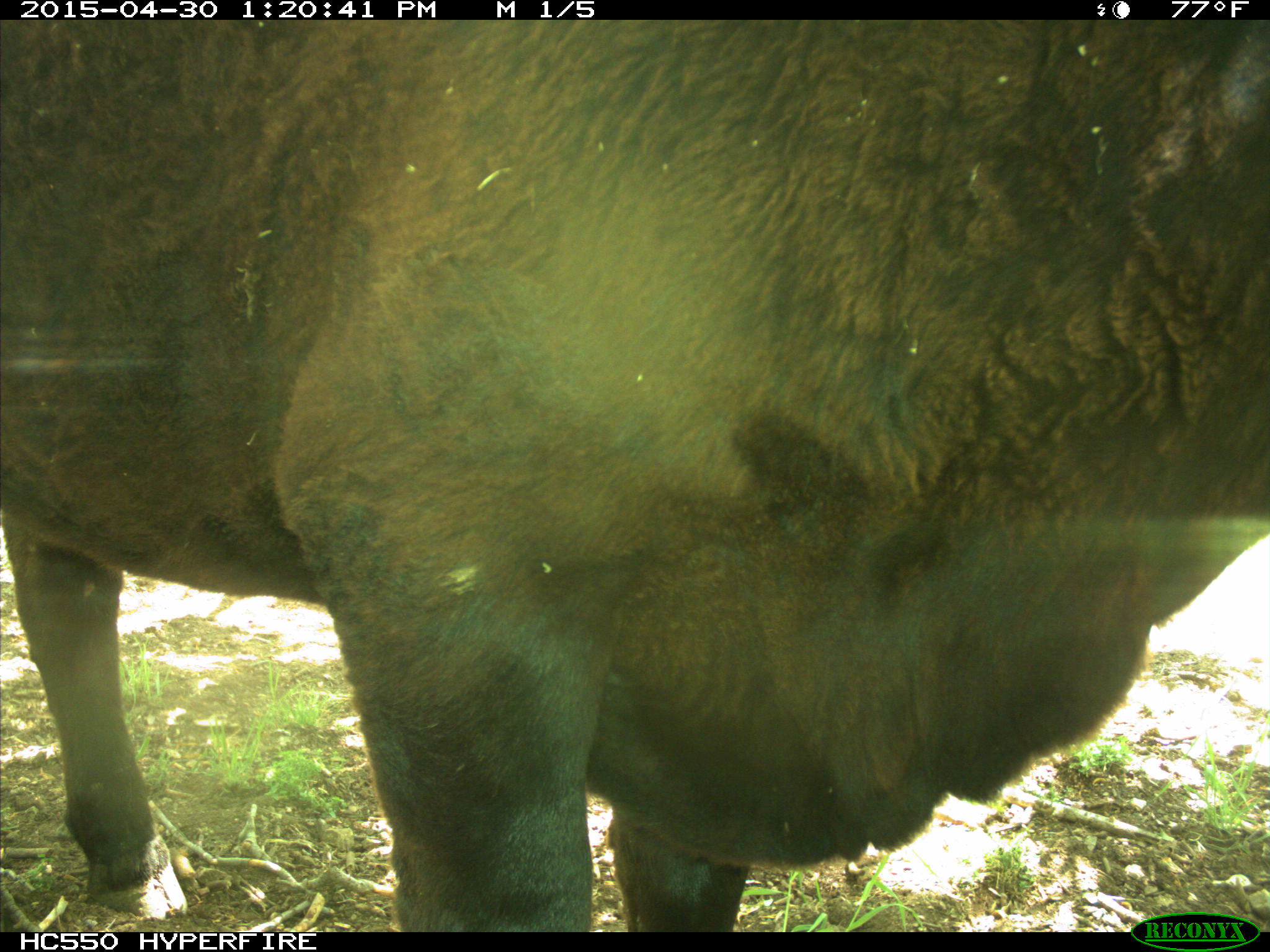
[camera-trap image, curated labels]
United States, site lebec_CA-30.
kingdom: Animalia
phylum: Chordata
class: Mammalia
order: Artiodactyla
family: Bovidae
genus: Bos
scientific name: Bos taurus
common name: domestic cow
Bos taurus (domestic cow).